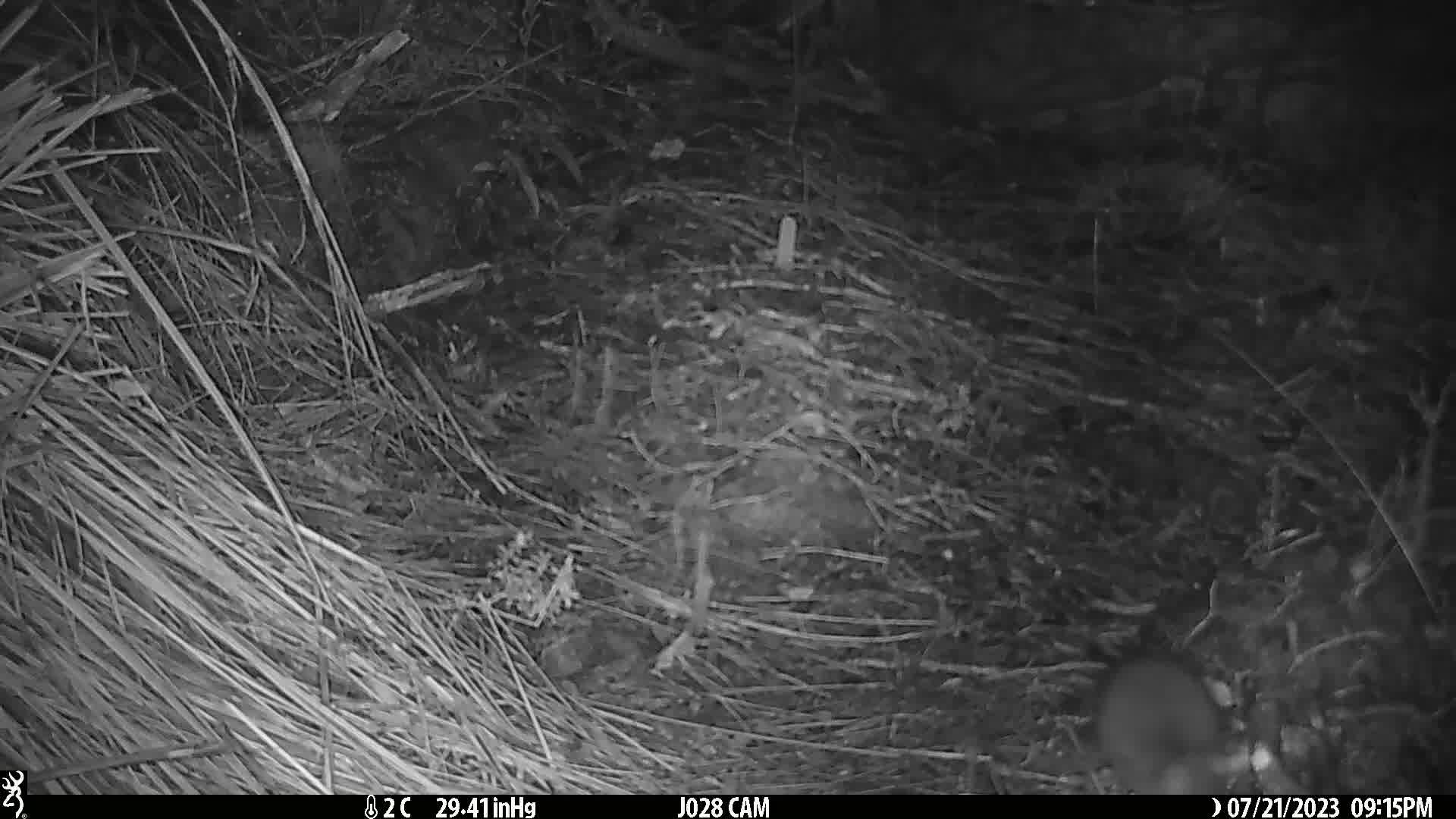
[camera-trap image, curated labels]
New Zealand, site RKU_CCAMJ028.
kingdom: Animalia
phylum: Chordata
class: Mammalia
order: Rodentia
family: Muridae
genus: Rattus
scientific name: Rattus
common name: rat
Rat (Rattus).